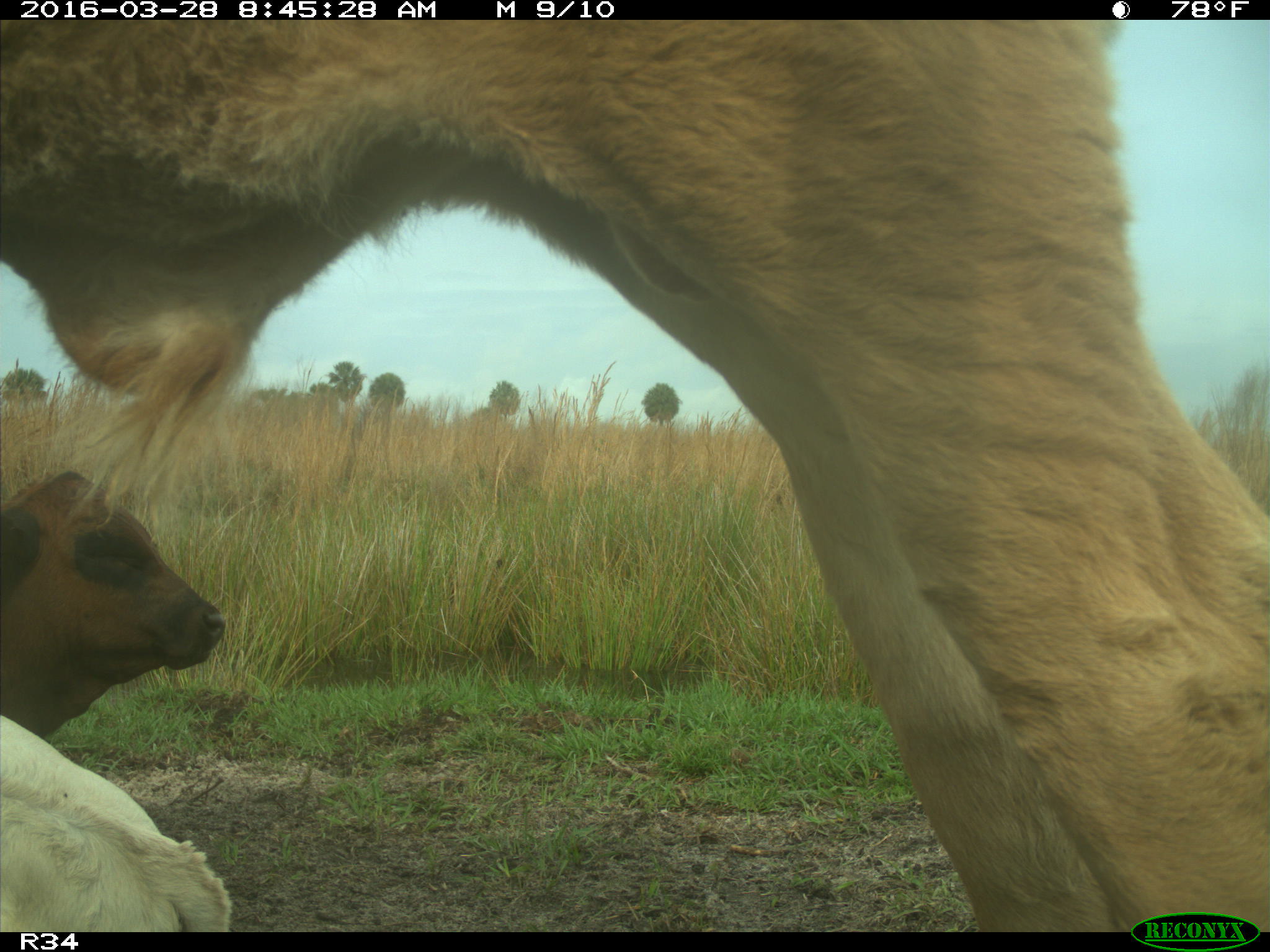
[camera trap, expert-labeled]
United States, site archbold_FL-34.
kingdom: Animalia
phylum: Chordata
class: Mammalia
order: Artiodactyla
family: Bovidae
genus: Bos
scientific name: Bos taurus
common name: domestic cow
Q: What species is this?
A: Bos taurus (domestic cow).